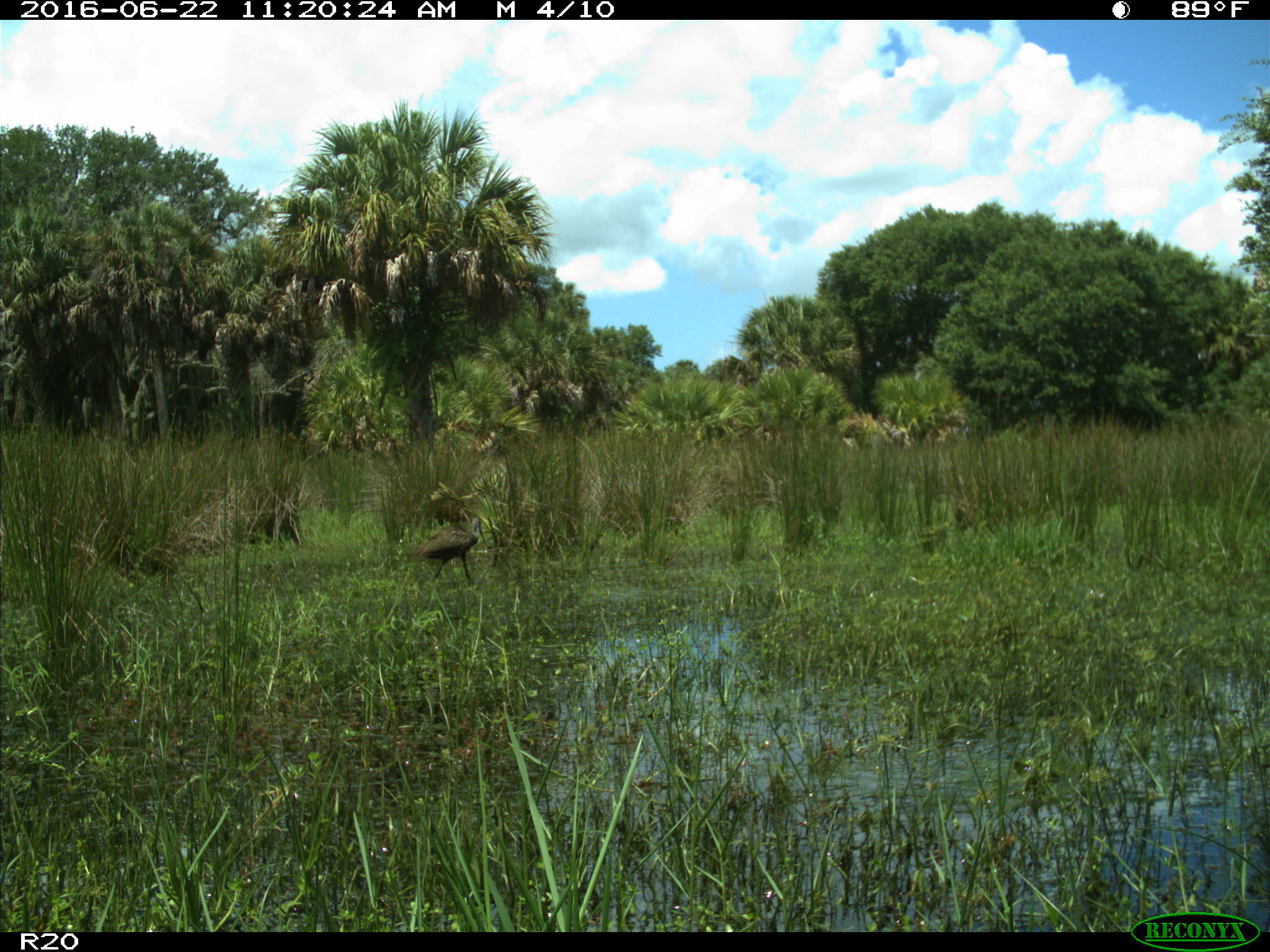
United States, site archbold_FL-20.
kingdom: Animalia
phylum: Chordata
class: Aves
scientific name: Aves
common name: birds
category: unidentified bird